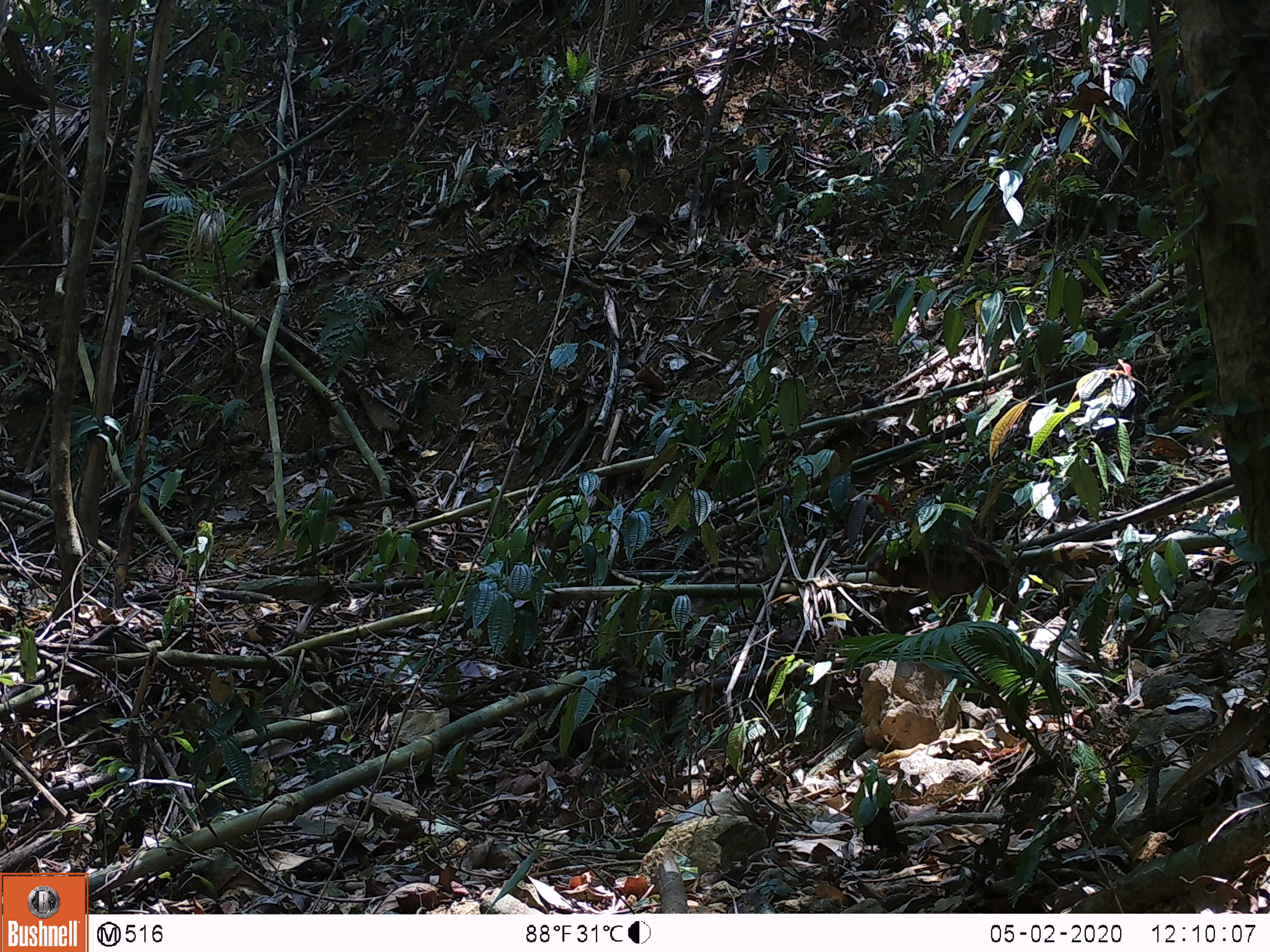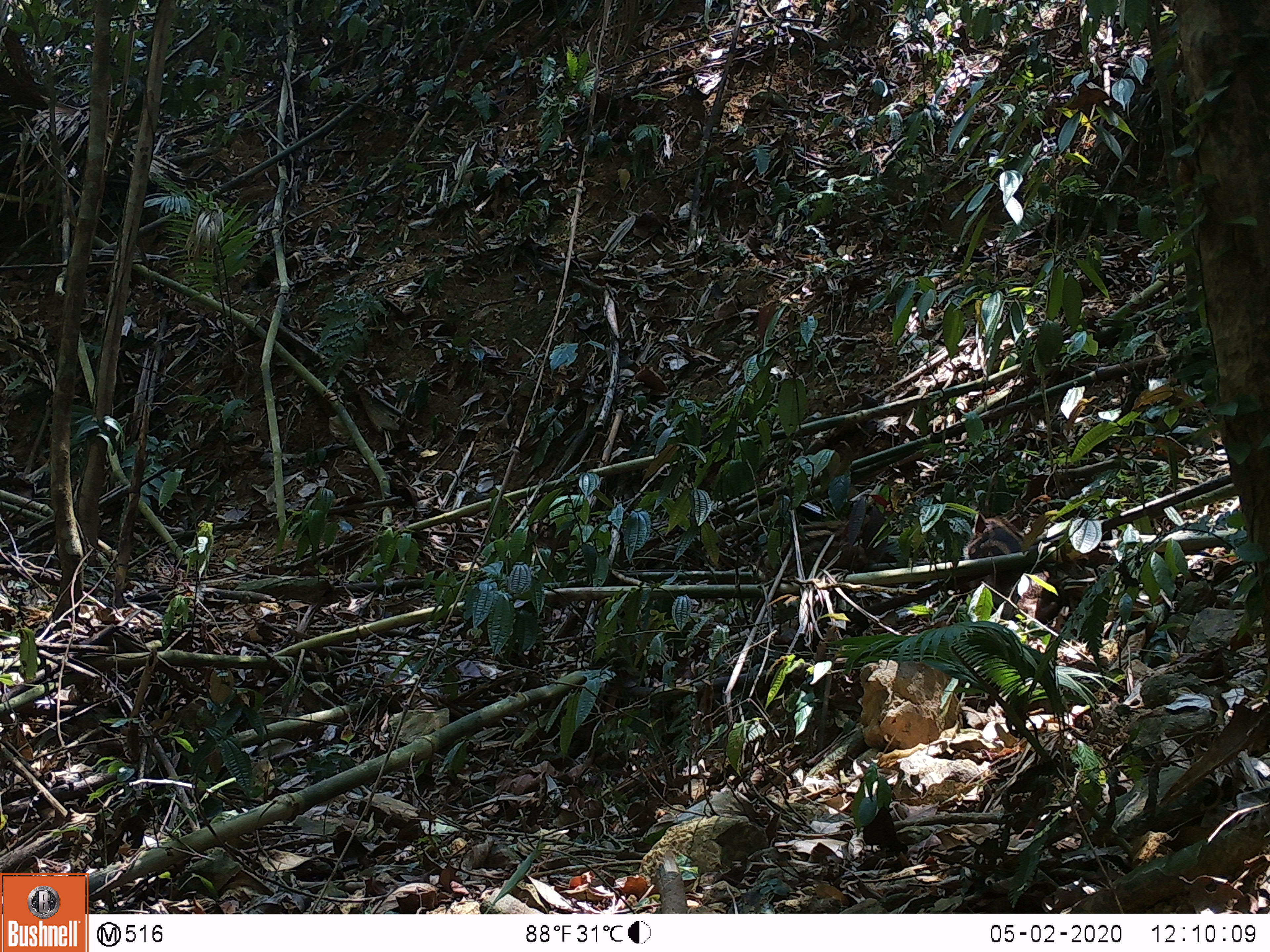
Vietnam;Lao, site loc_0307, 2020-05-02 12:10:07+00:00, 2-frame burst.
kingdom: Animalia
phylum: Chordata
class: Mammalia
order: Artiodactyla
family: Suidae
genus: Sus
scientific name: Sus scrofa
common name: eurasian wild pig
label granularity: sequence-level